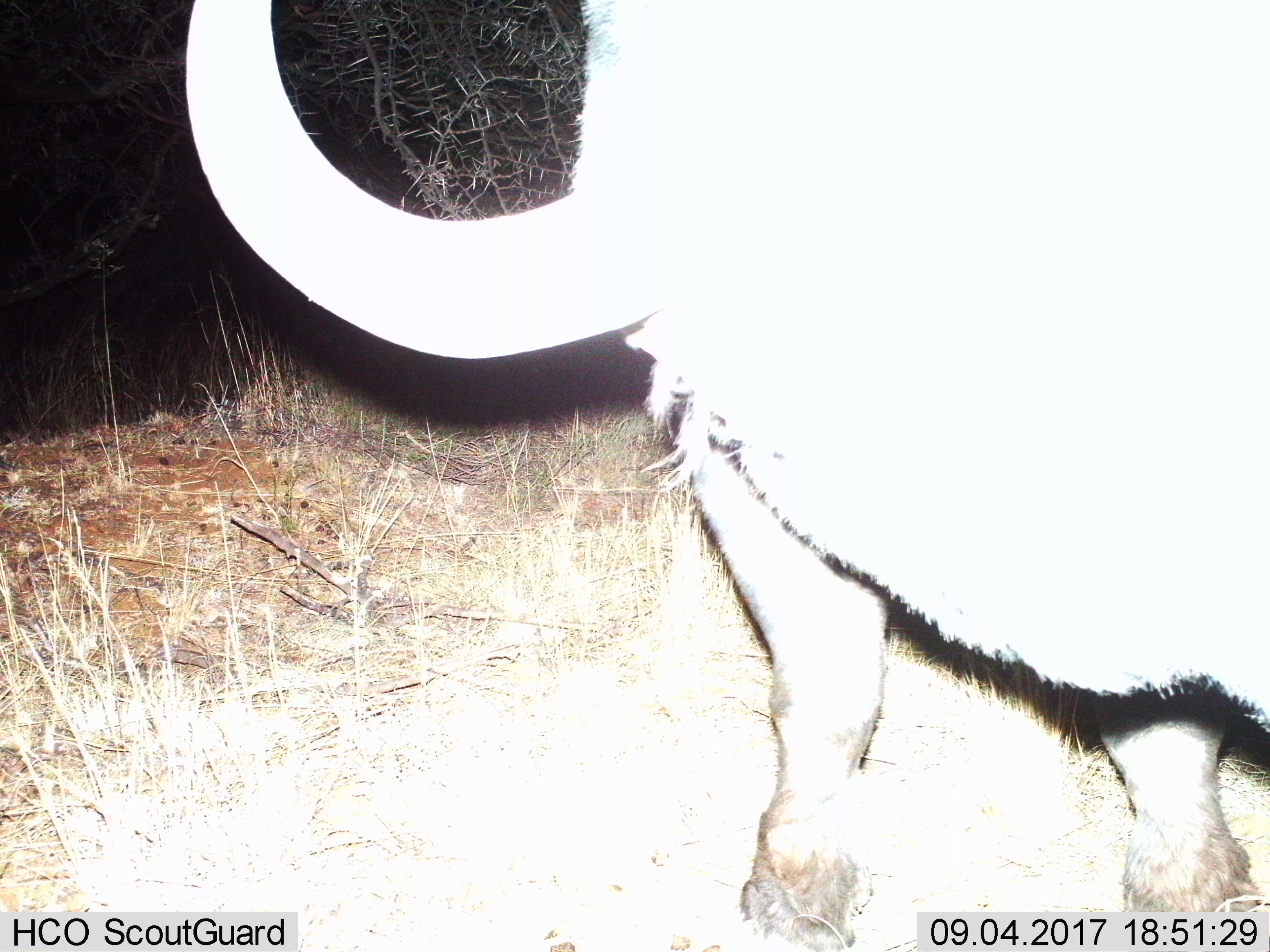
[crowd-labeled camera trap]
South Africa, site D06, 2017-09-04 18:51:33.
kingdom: Animalia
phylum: Chordata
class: Mammalia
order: Artiodactyla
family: Bovidae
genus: Syncerus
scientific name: Syncerus caffer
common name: cape buffalo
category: buffalo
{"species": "buffalo (cape buffalo) (Syncerus caffer)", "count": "1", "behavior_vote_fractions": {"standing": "67%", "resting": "11%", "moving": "22%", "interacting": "22%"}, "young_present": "0%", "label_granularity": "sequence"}